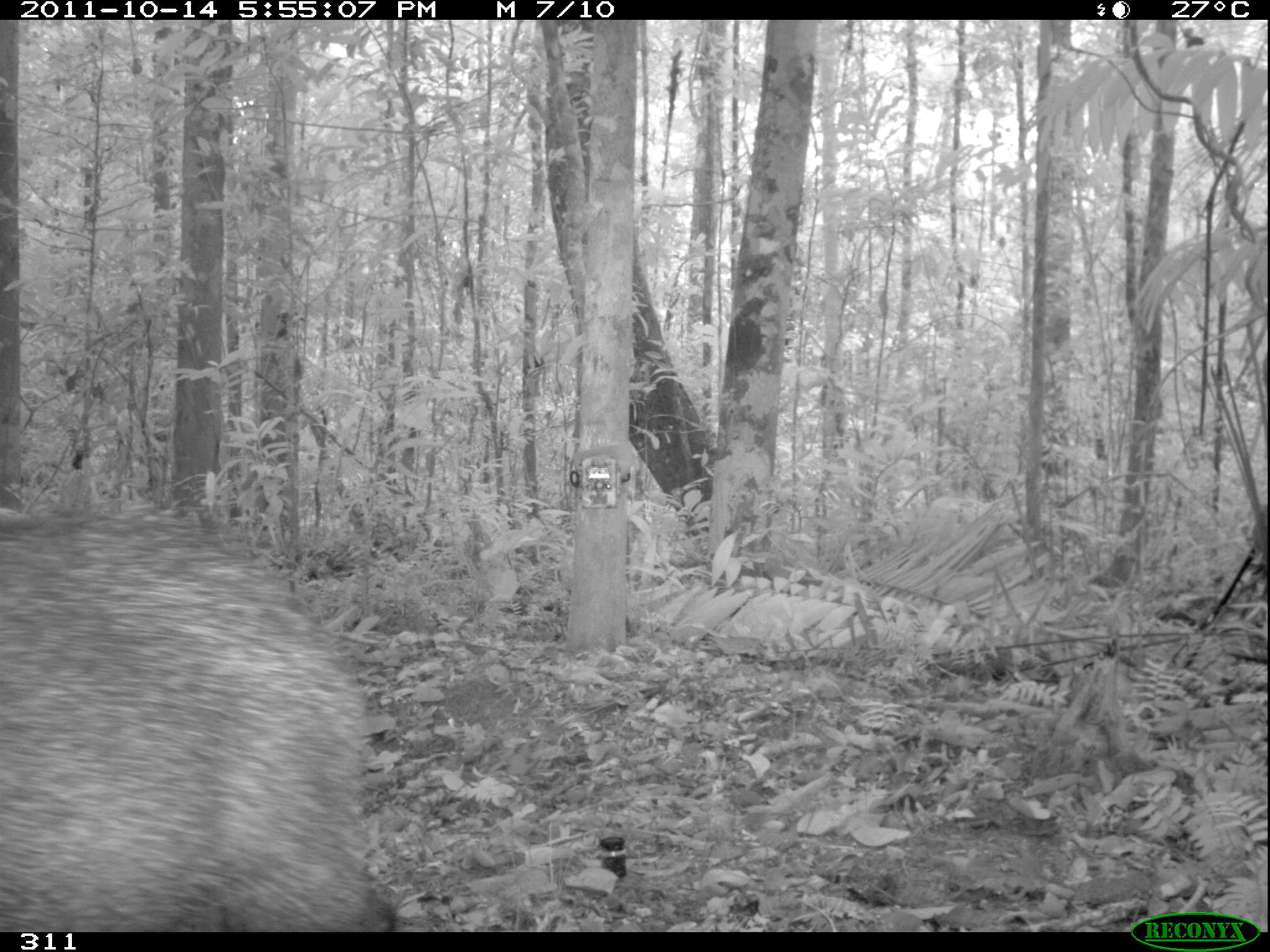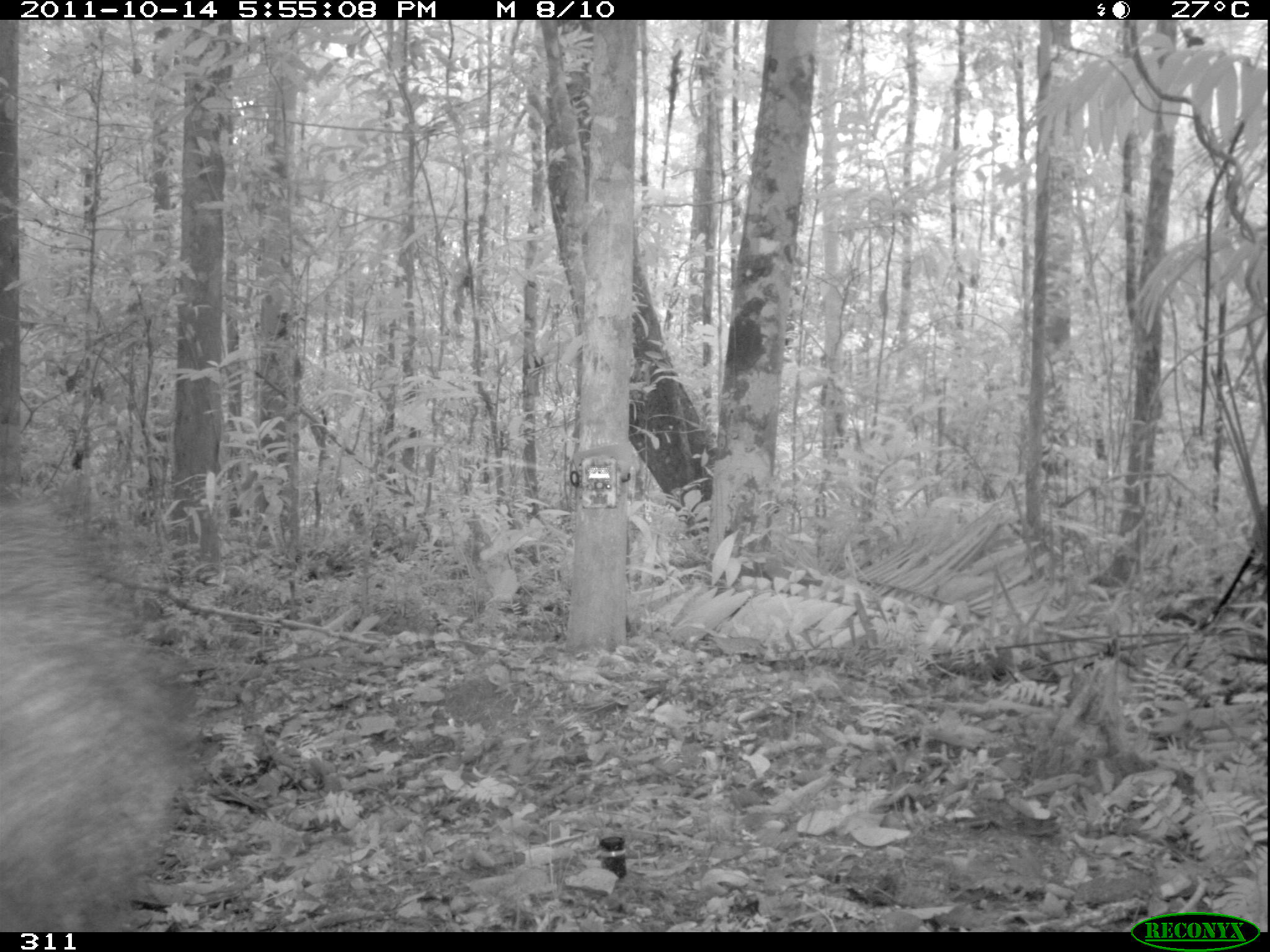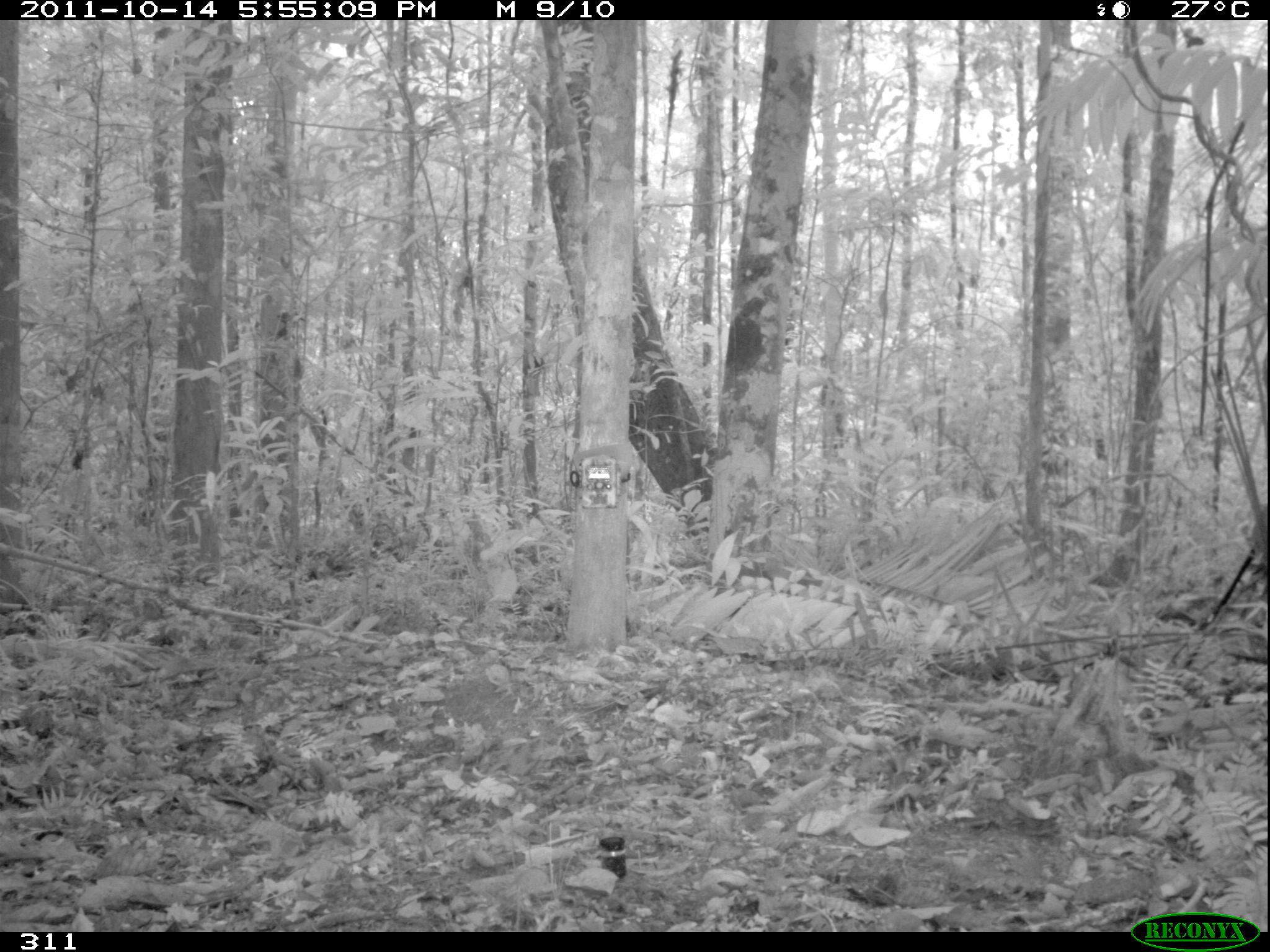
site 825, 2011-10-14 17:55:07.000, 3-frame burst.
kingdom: Animalia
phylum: Chordata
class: Mammalia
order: Artiodactyla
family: Tayassuidae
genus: Pecari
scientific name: Pecari tajacu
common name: collared peccary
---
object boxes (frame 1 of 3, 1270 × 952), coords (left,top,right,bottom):
pecari tajacu: (0,507,397,929)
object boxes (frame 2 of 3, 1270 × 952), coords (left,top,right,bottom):
pecari tajacu: (0,496,187,929)